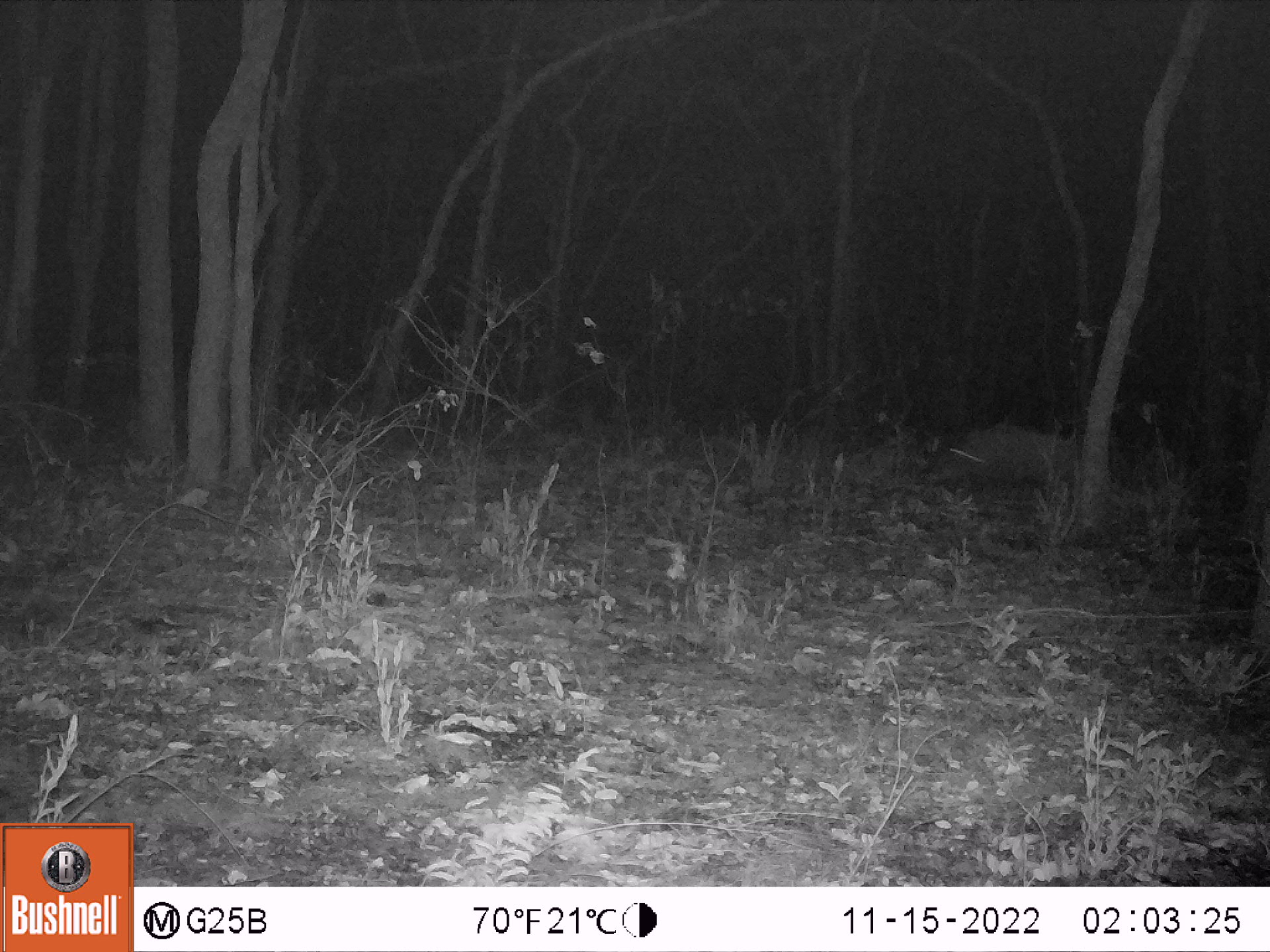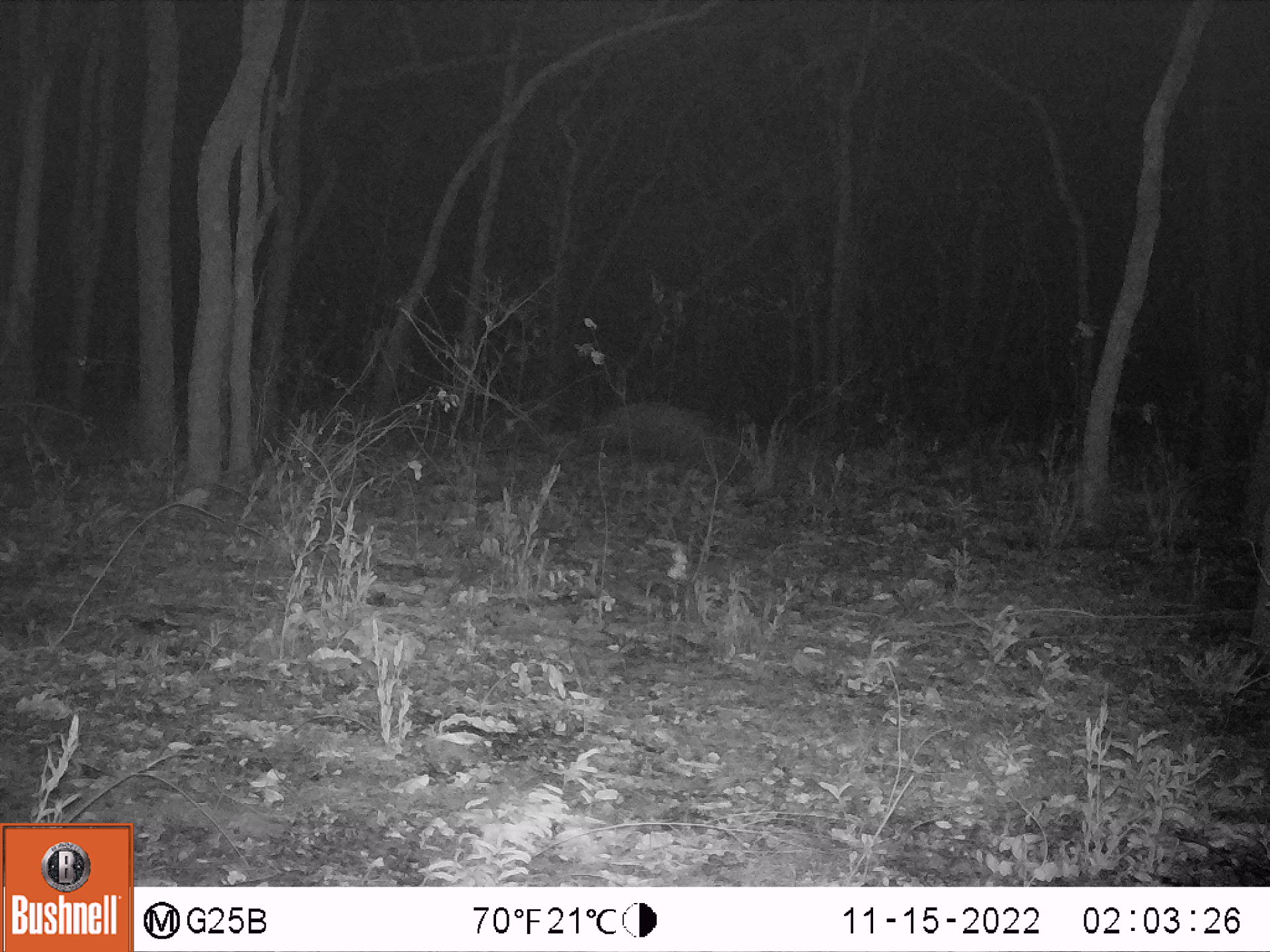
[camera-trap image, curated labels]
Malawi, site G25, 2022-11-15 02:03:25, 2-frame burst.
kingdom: Animalia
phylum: Chordata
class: Mammalia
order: Artiodactyla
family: Suidae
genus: Potamochoerus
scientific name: Potamochoerus larvatus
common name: bushpig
Bushpig (Potamochoerus larvatus), count 1.